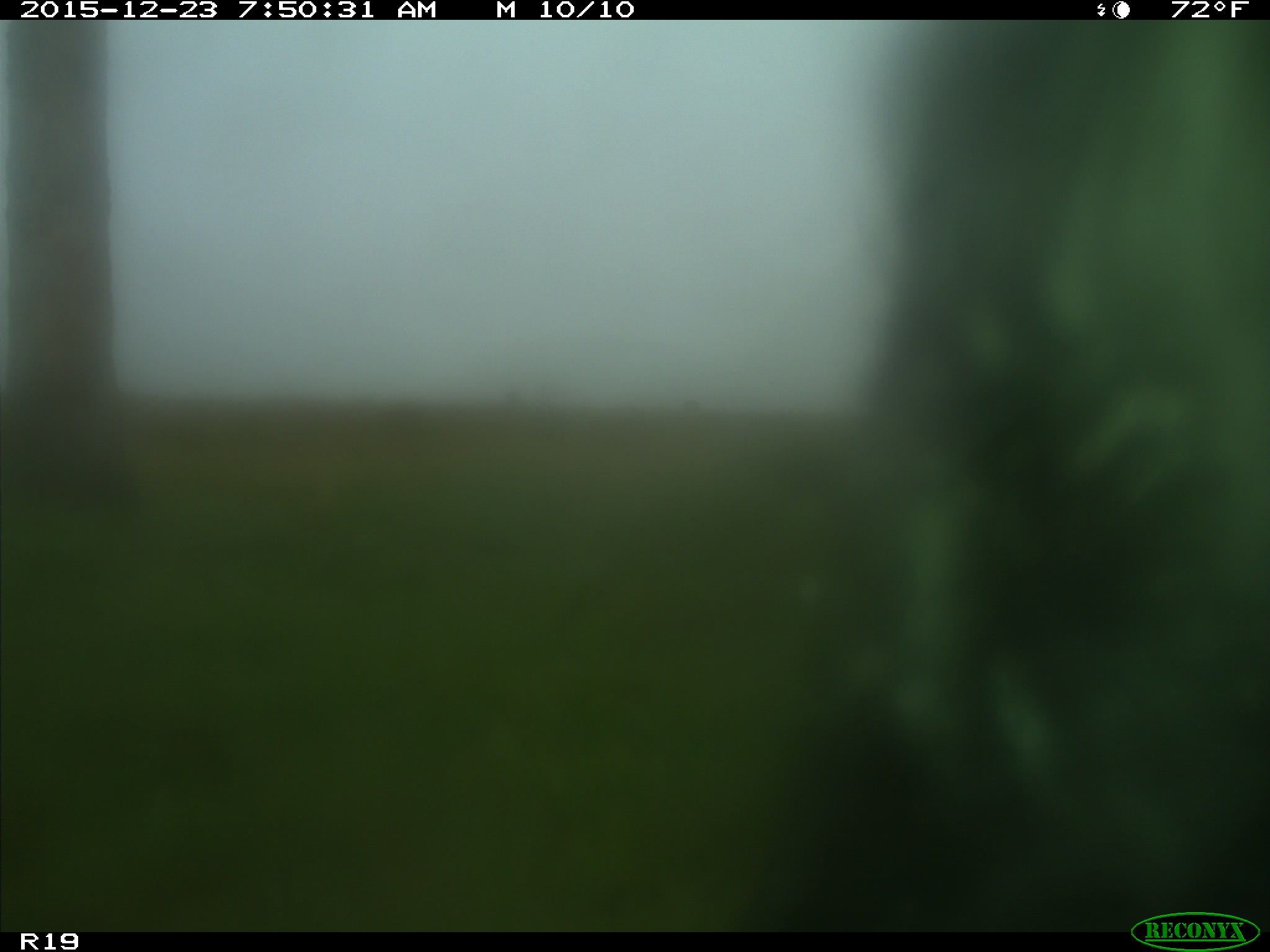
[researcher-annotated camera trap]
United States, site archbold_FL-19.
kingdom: Animalia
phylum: Chordata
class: Mammalia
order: Artiodactyla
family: Bovidae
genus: Bos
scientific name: Bos taurus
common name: domestic cow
Bos taurus (domestic cow).